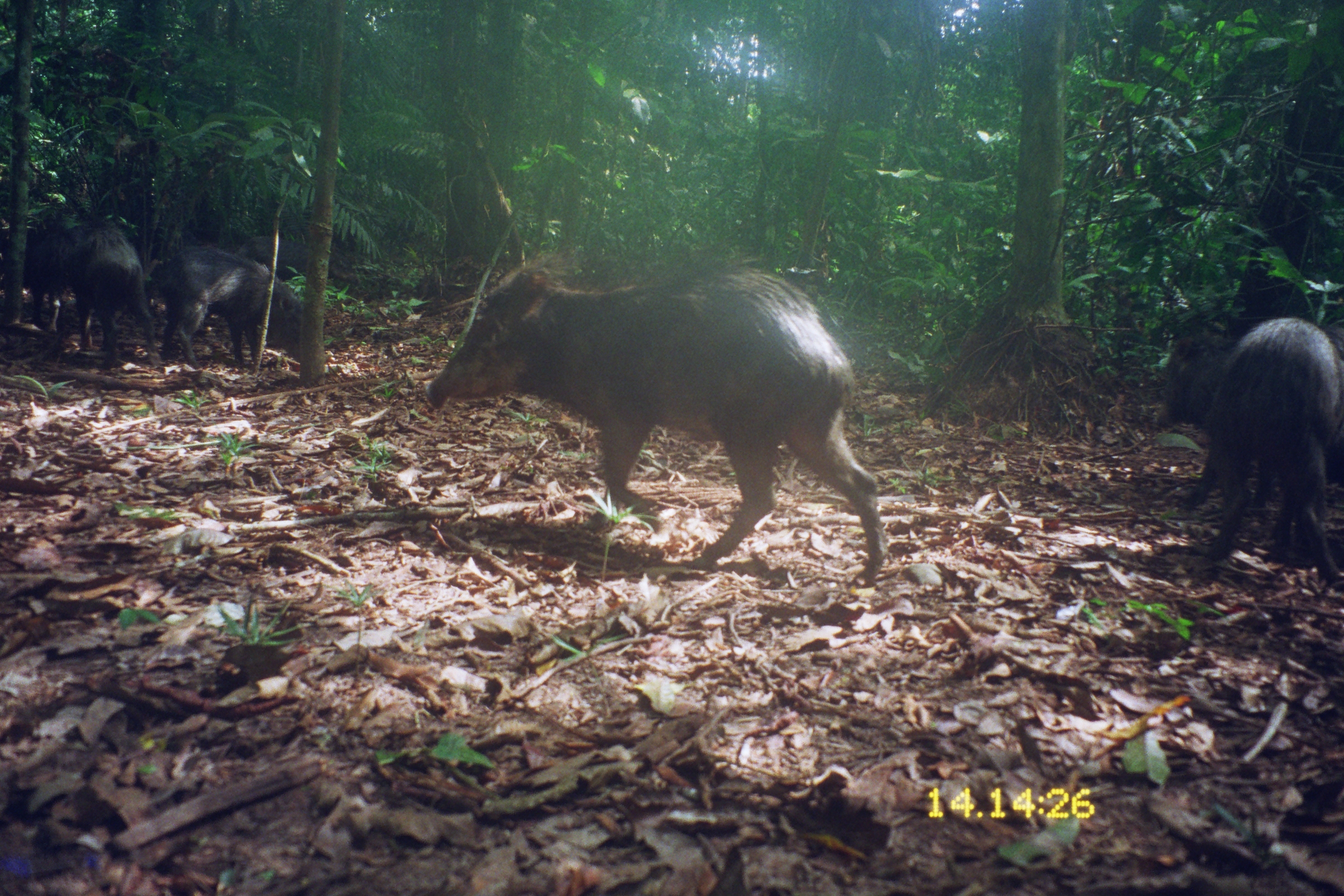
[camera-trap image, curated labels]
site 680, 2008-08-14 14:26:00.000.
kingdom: Animalia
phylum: Chordata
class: Mammalia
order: Artiodactyla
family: Tayassuidae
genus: Tayassu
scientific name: Tayassu pecari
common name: white-lipped peccary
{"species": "Tayassu pecari (white-lipped peccary)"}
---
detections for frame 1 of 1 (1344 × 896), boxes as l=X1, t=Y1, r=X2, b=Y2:
tayassu pecari: l=420, t=265, r=891, b=580; l=1192, t=317, r=1341, b=588; l=1145, t=322, r=1344, b=514; l=160, t=248, r=304, b=370; l=64, t=221, r=156, b=367; l=233, t=234, r=361, b=288; l=19, t=218, r=62, b=333